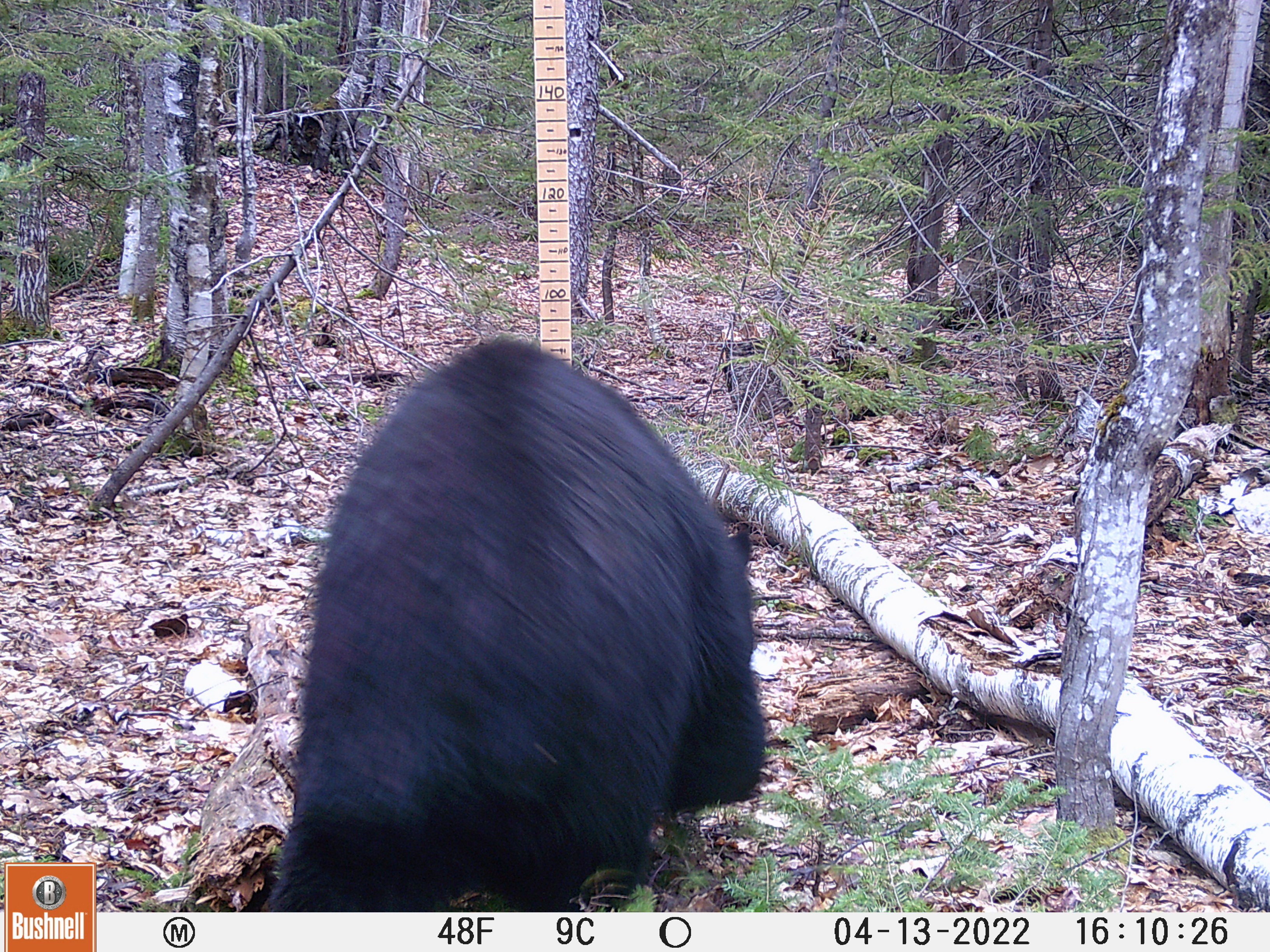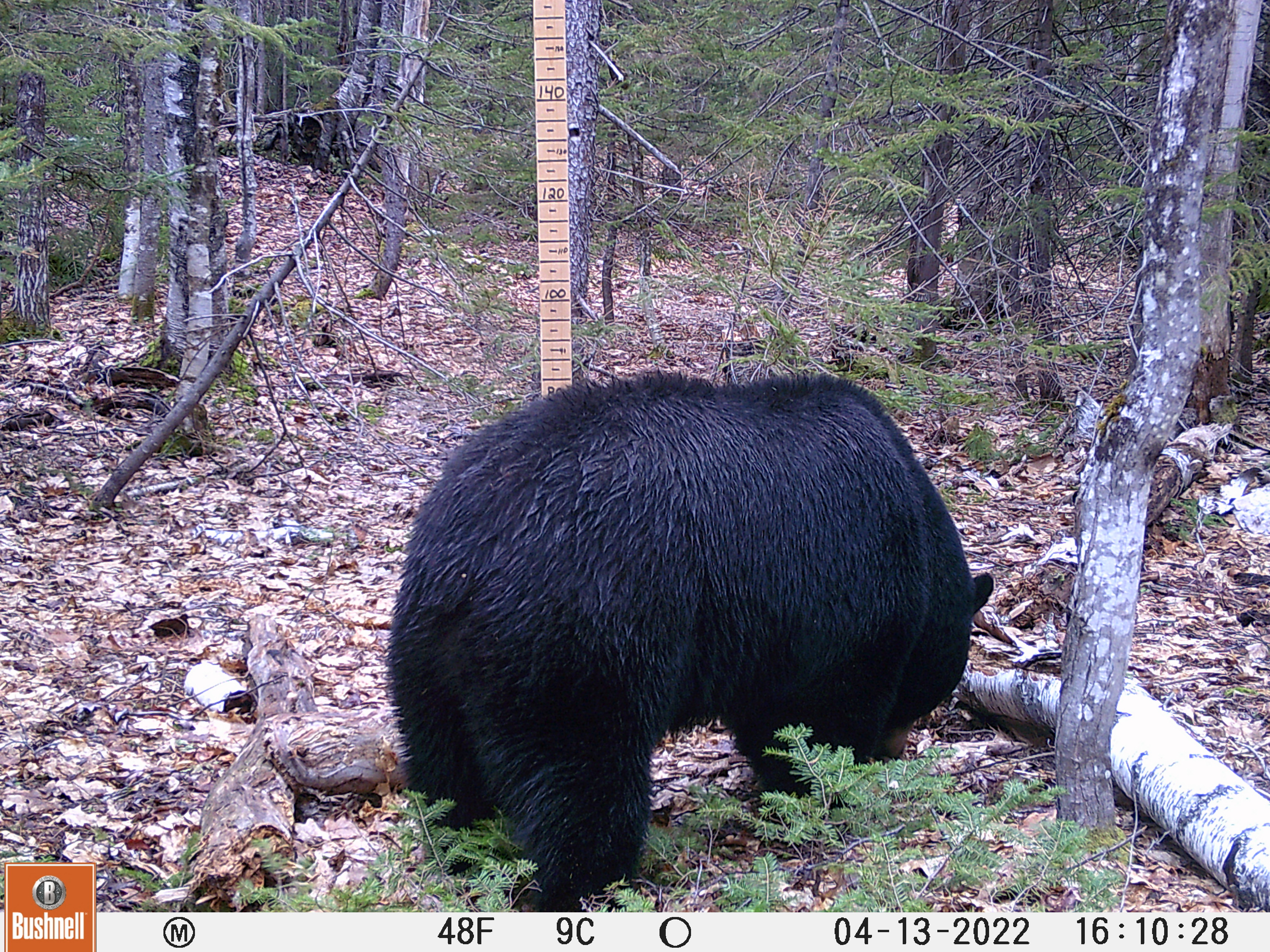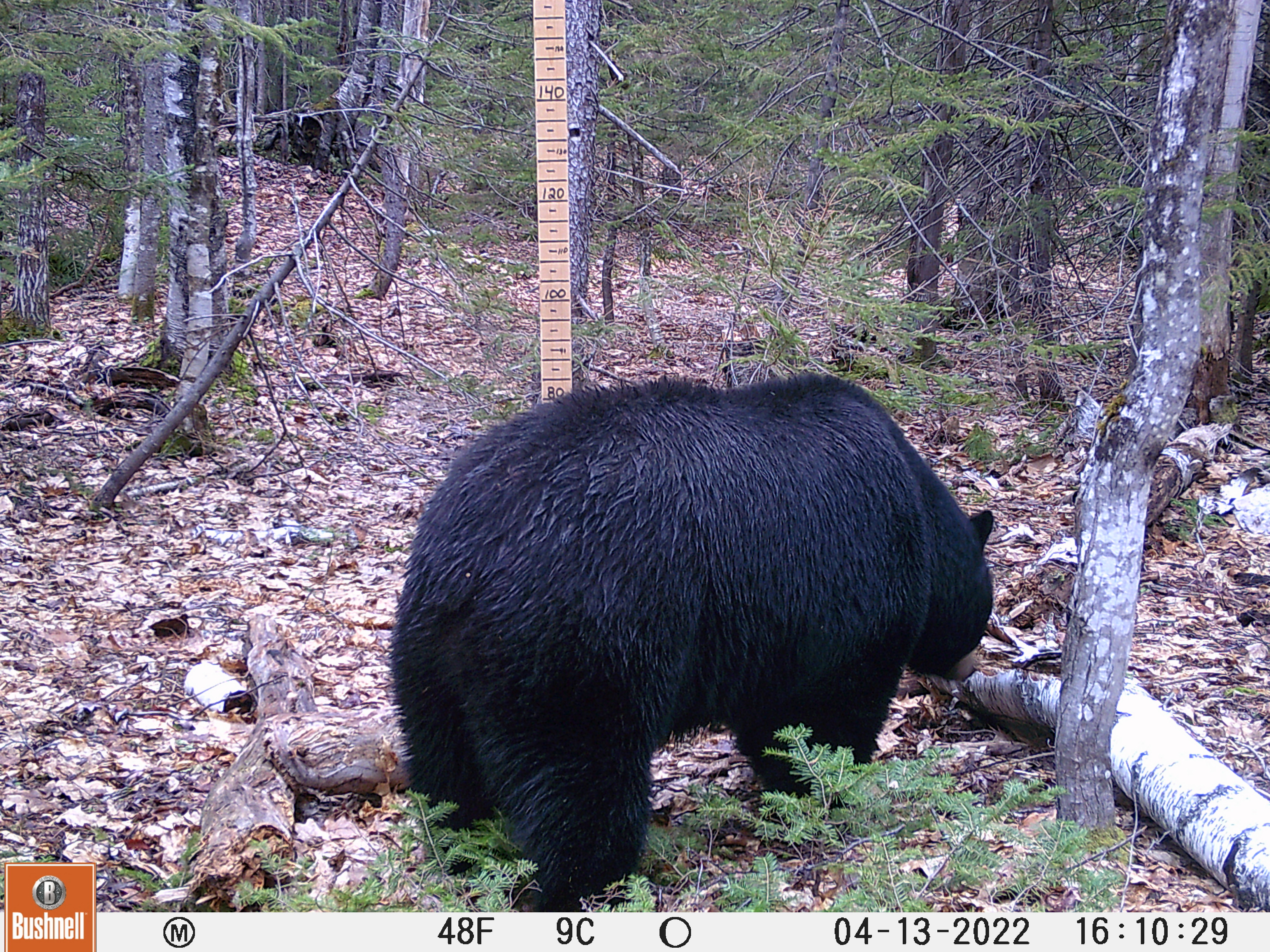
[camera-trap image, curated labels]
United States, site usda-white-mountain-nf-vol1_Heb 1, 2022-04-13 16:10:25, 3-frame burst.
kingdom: Animalia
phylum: Chordata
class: Mammalia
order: Carnivora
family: Ursidae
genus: Ursus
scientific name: Ursus americanus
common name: black bear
Black bear (Ursus americanus).